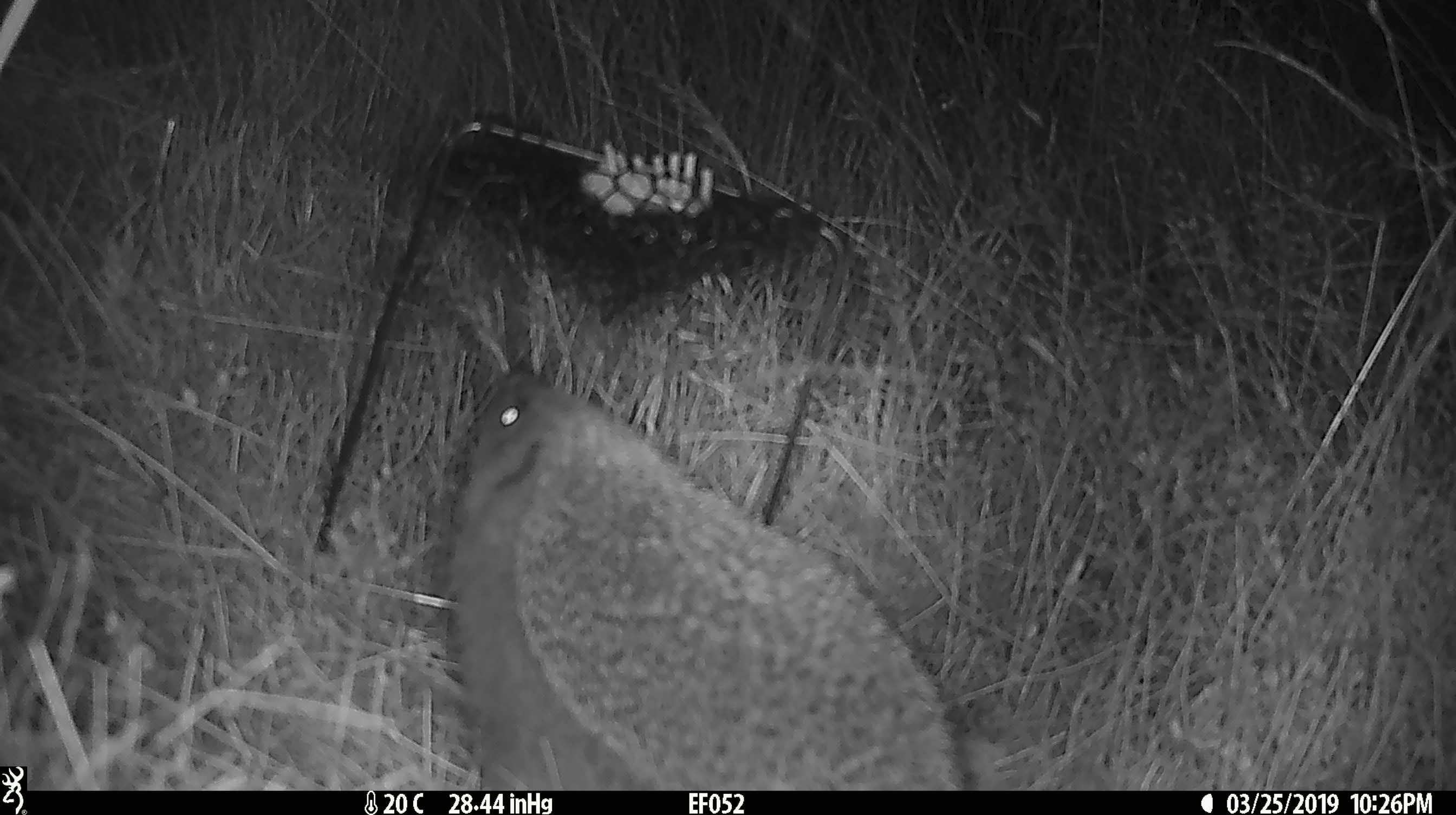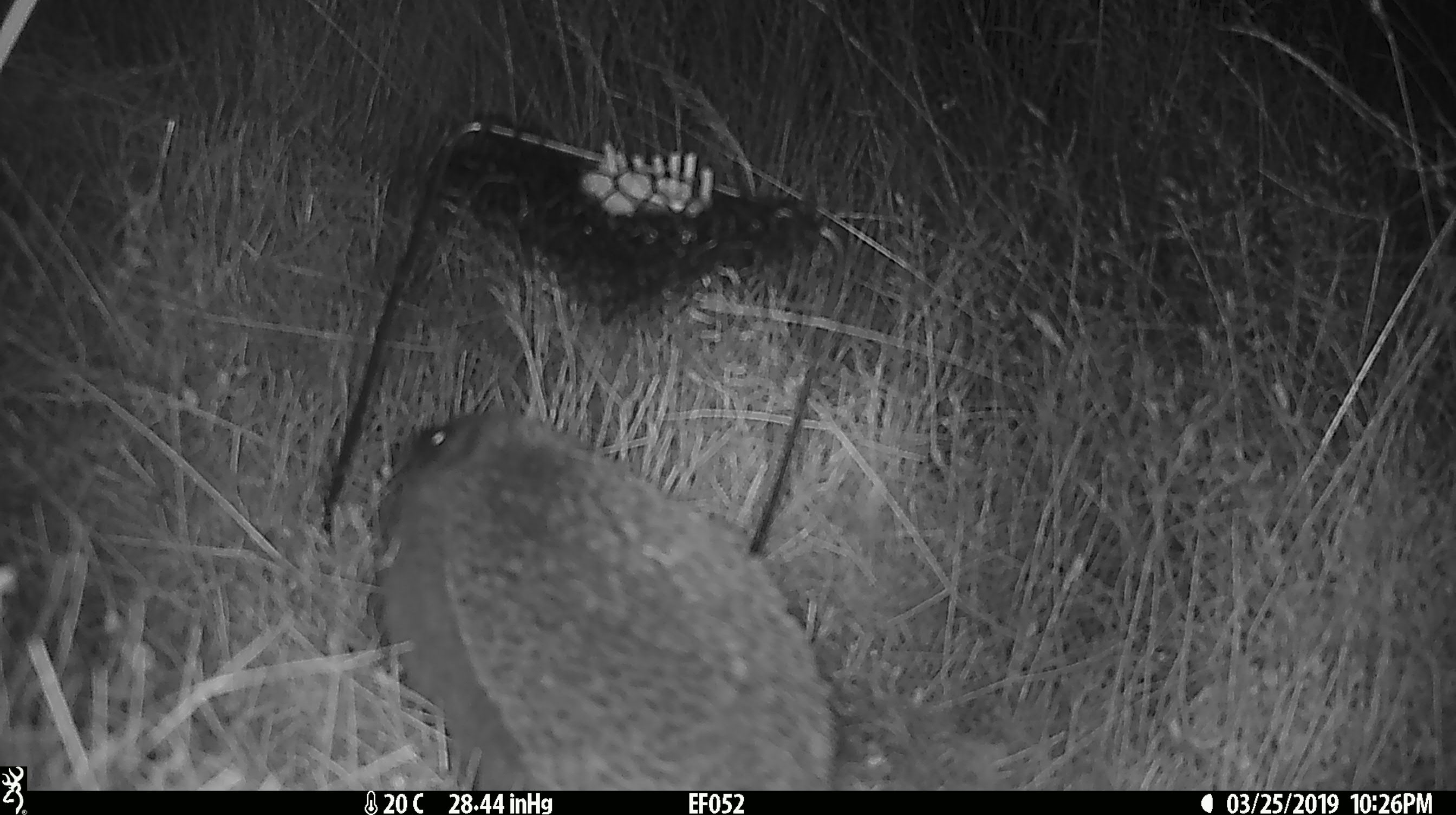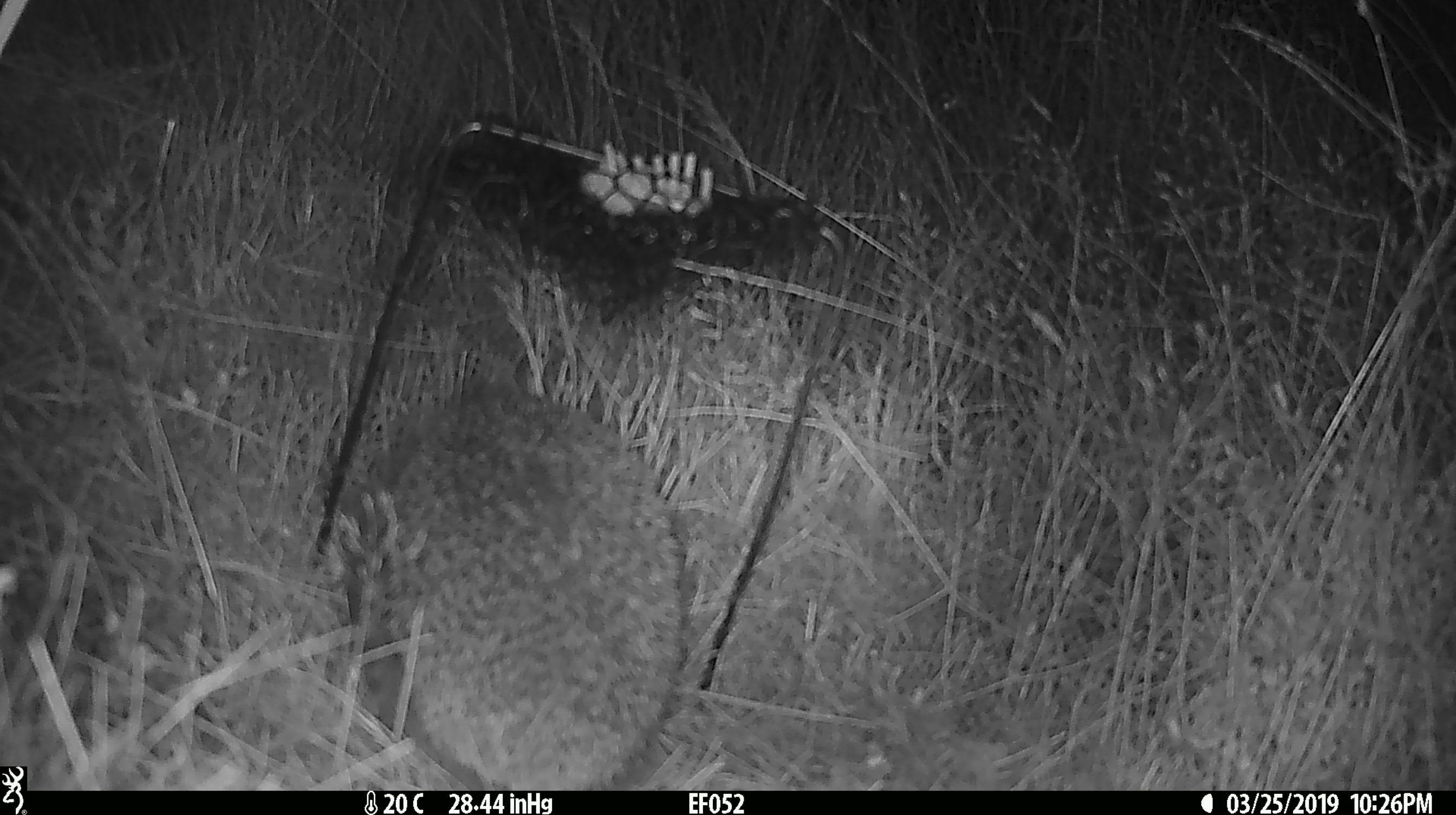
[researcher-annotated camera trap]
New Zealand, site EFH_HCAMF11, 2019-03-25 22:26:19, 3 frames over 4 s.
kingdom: Animalia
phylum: Chordata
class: Mammalia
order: Eulipotyphla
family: Erinaceidae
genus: Erinaceus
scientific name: Erinaceus europaeus europaeus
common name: european hedgehog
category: hedgehog